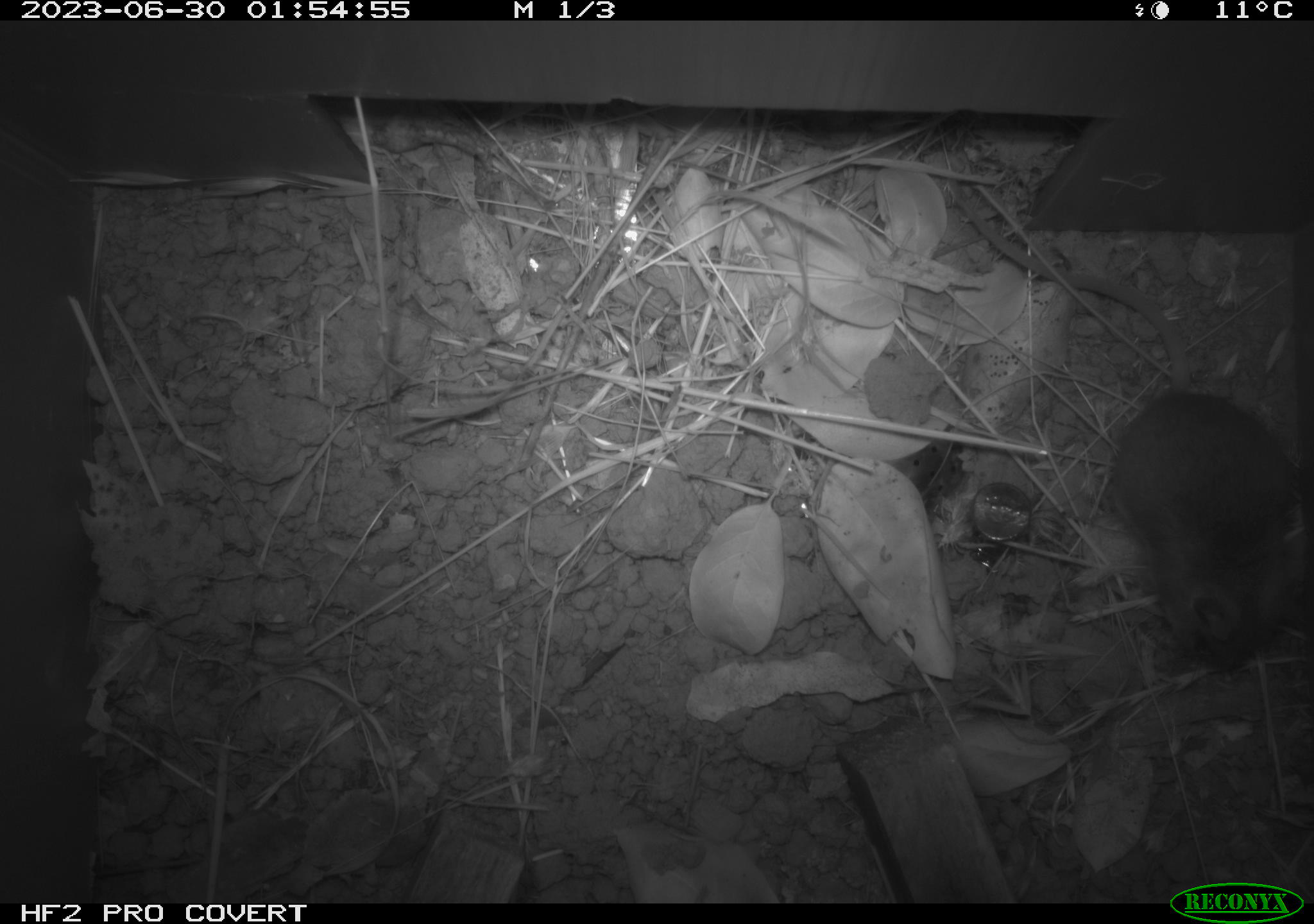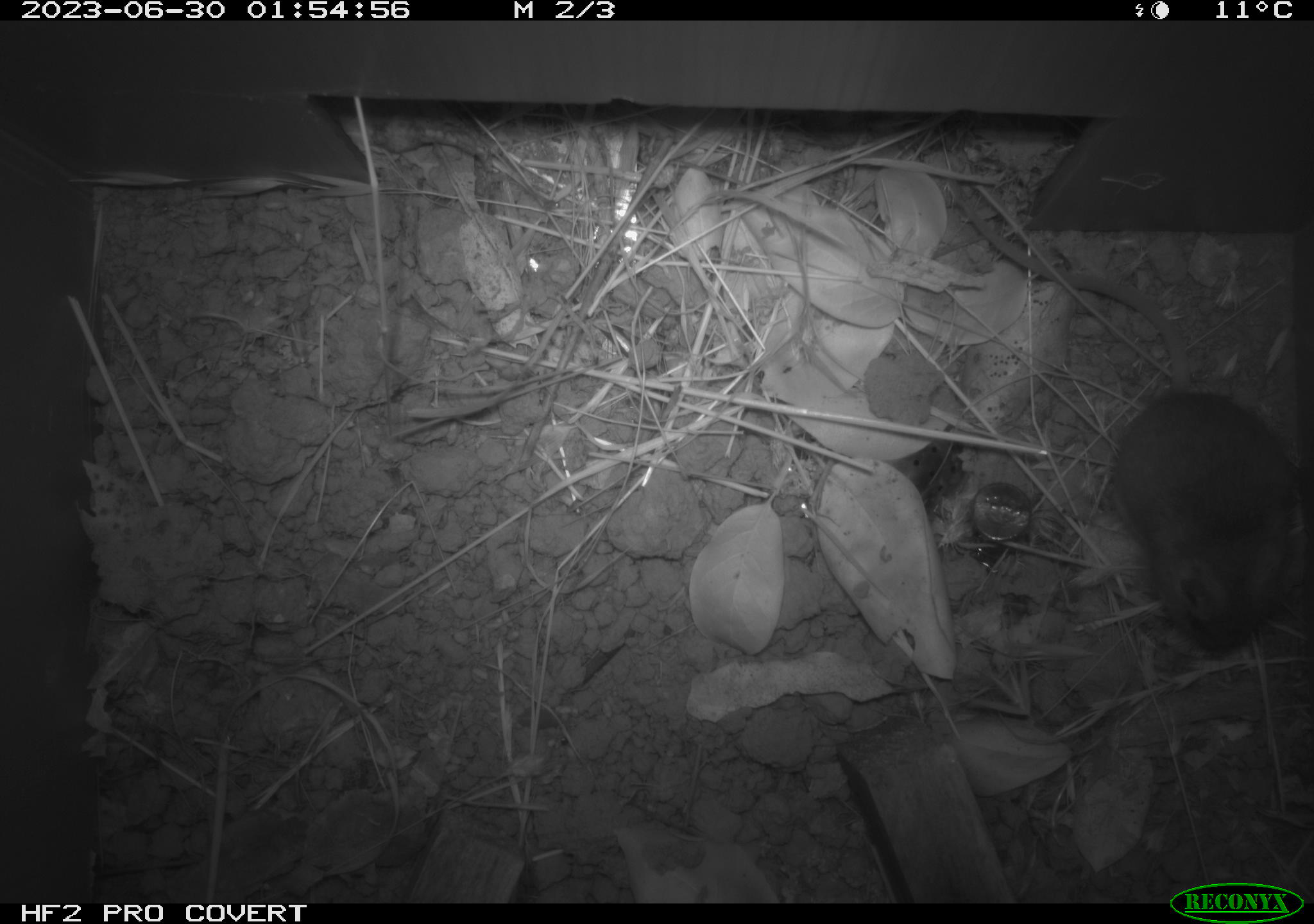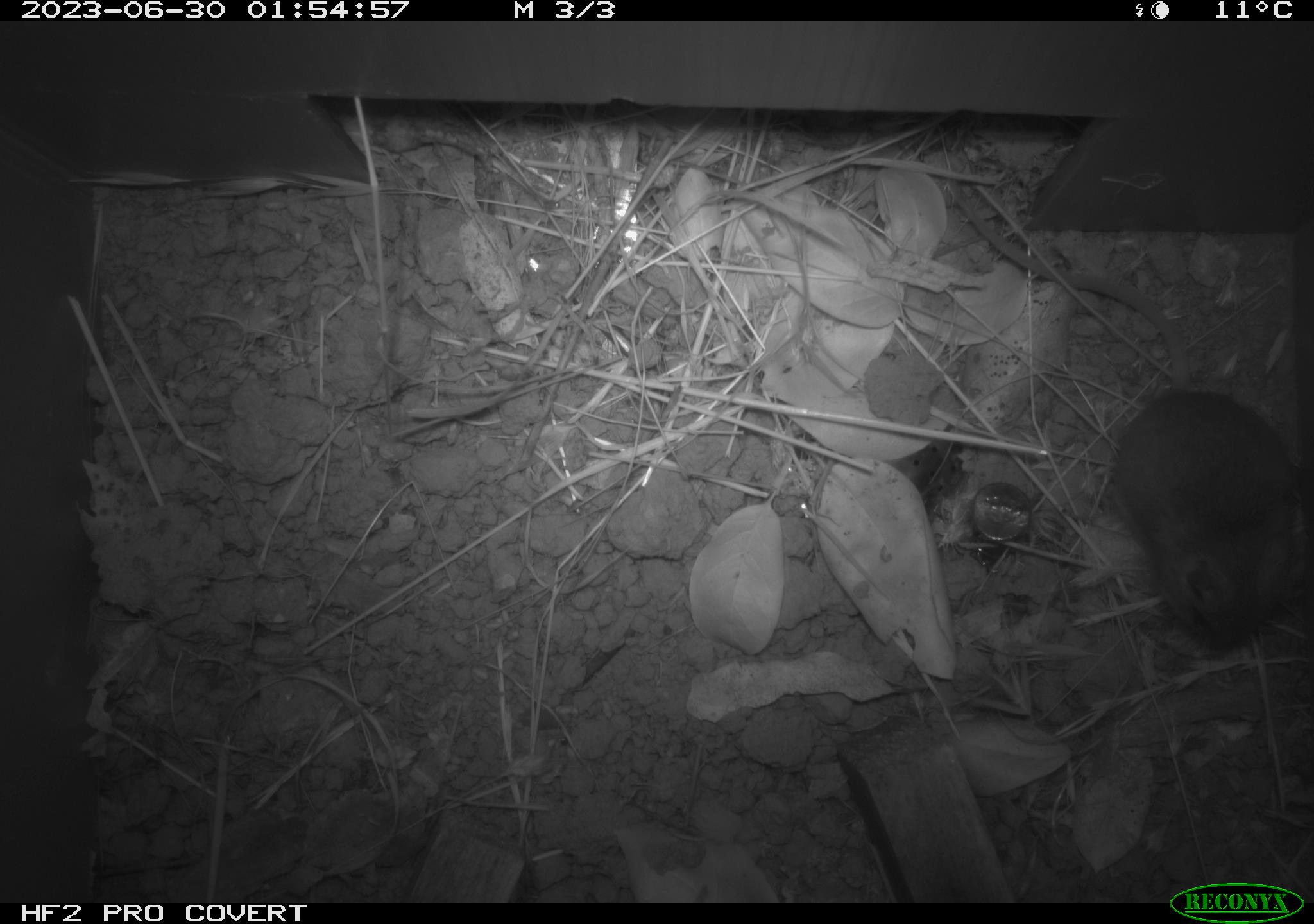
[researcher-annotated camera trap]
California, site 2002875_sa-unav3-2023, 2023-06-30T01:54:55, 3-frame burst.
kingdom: Animalia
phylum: Chordata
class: Mammalia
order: Rodentia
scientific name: Rodentia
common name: mouse species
Mouse species (Rodentia).